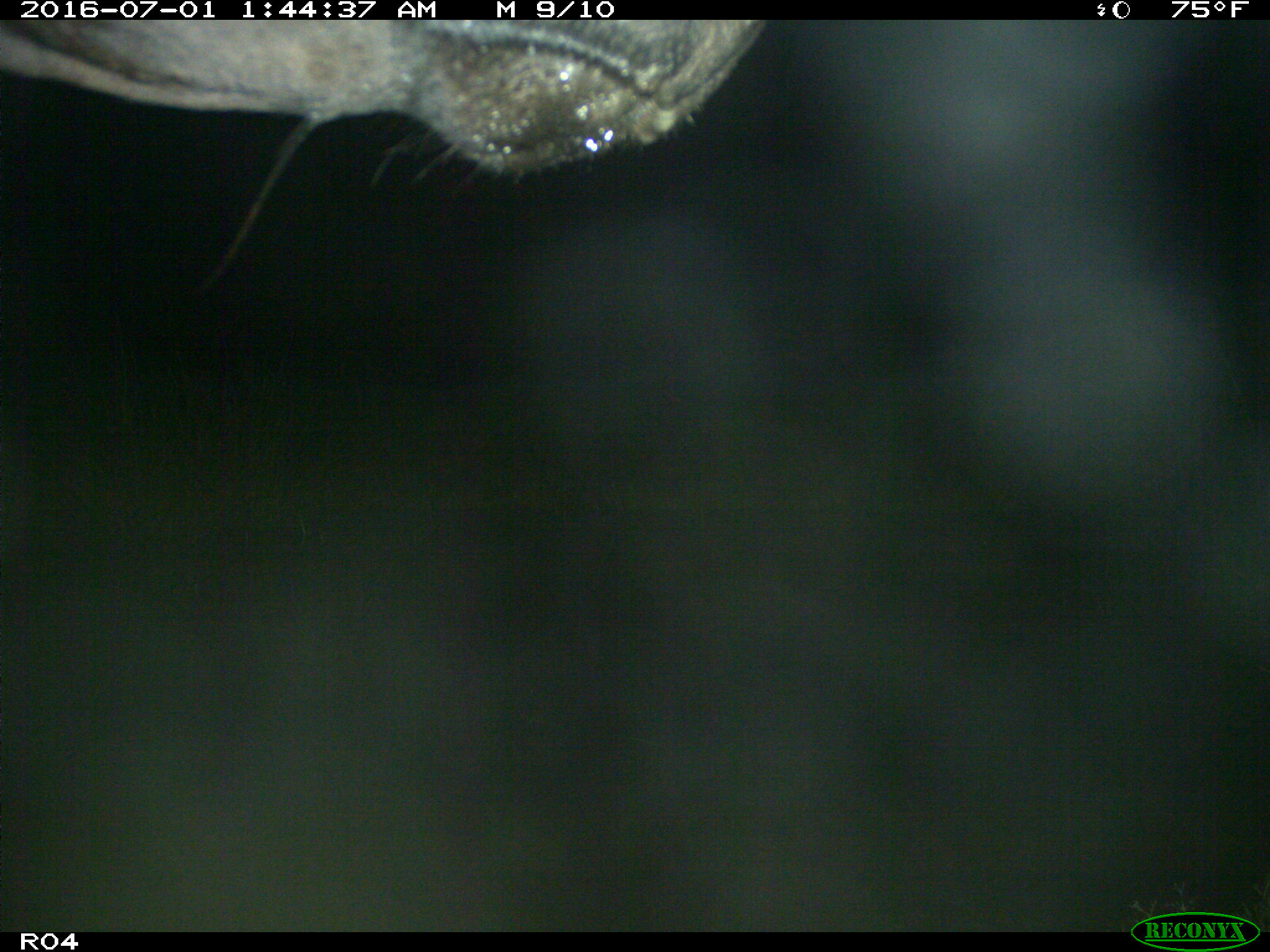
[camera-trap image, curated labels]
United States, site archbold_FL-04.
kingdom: Animalia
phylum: Chordata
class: Mammalia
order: Artiodactyla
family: Bovidae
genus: Bos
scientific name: Bos taurus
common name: domestic cow